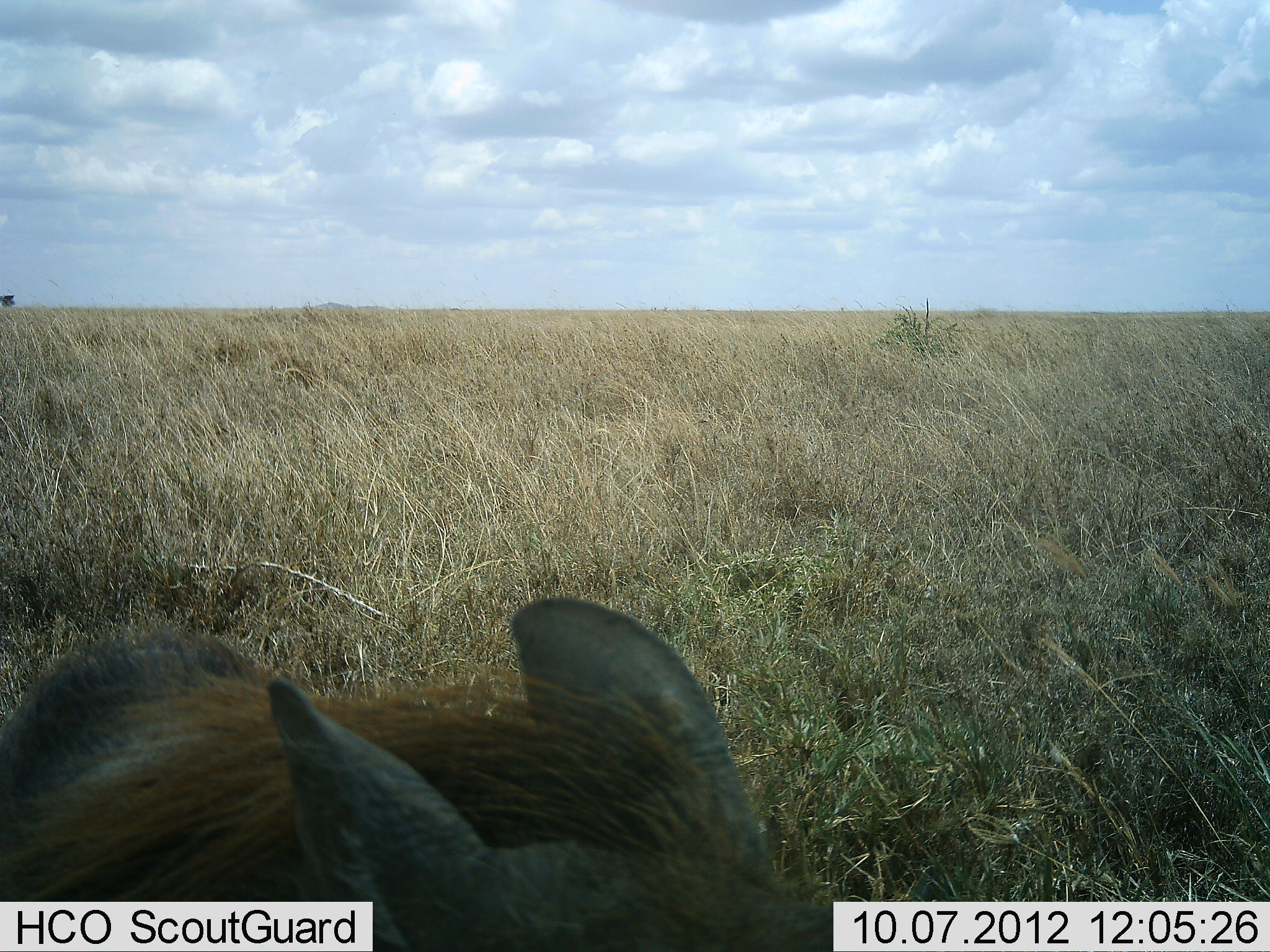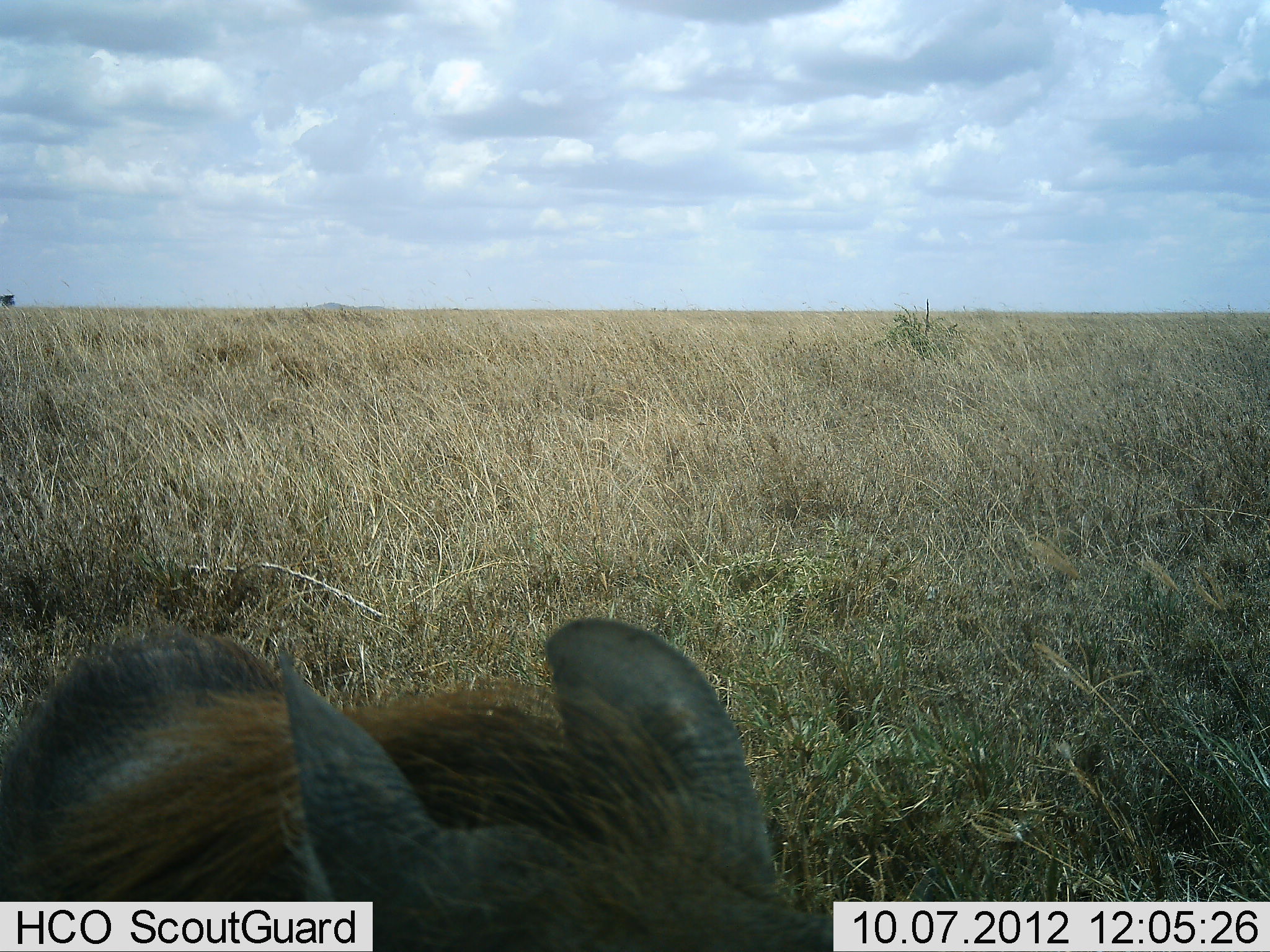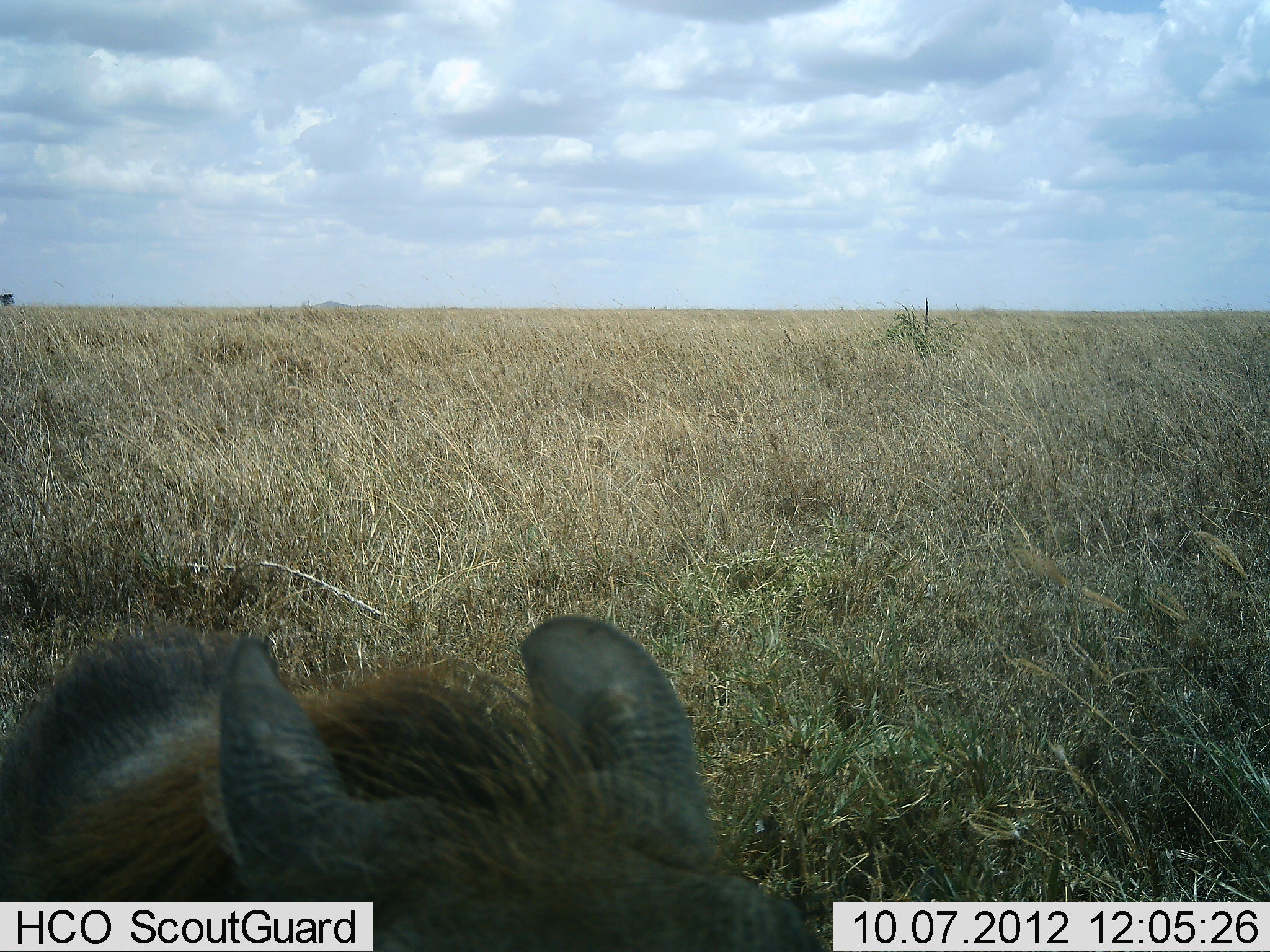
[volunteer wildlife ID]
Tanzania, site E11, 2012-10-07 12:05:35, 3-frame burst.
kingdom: Animalia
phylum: Chordata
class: Mammalia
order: Artiodactyla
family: Suidae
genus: Phacochoerus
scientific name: Phacochoerus africanus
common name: warthog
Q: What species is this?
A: Warthog (Phacochoerus africanus).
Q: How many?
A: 1.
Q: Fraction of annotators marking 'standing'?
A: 80%.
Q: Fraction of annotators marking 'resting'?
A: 0%.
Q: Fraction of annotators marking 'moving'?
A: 20%.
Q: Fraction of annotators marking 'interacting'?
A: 0%.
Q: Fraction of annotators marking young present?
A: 0%.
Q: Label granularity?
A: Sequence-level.